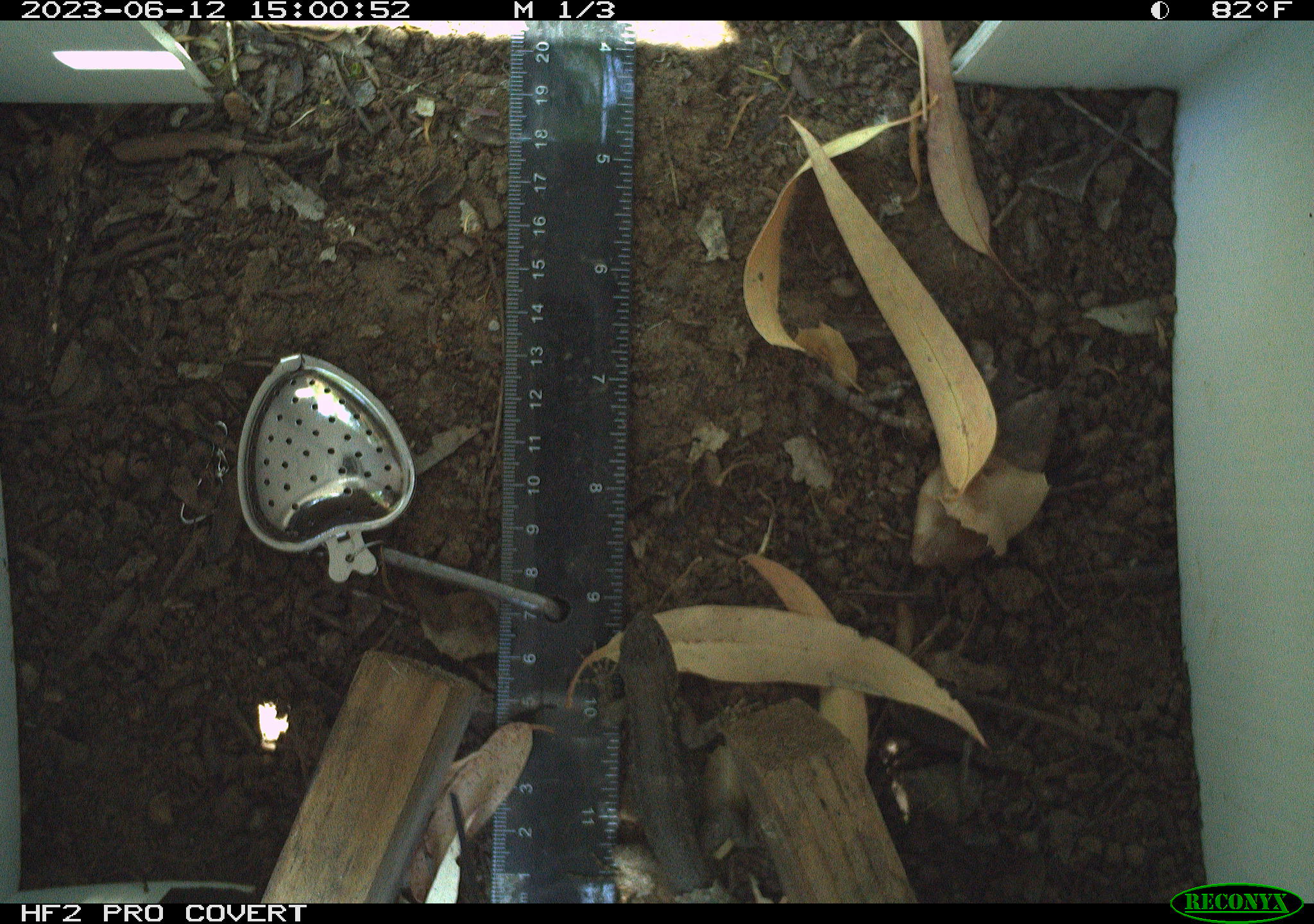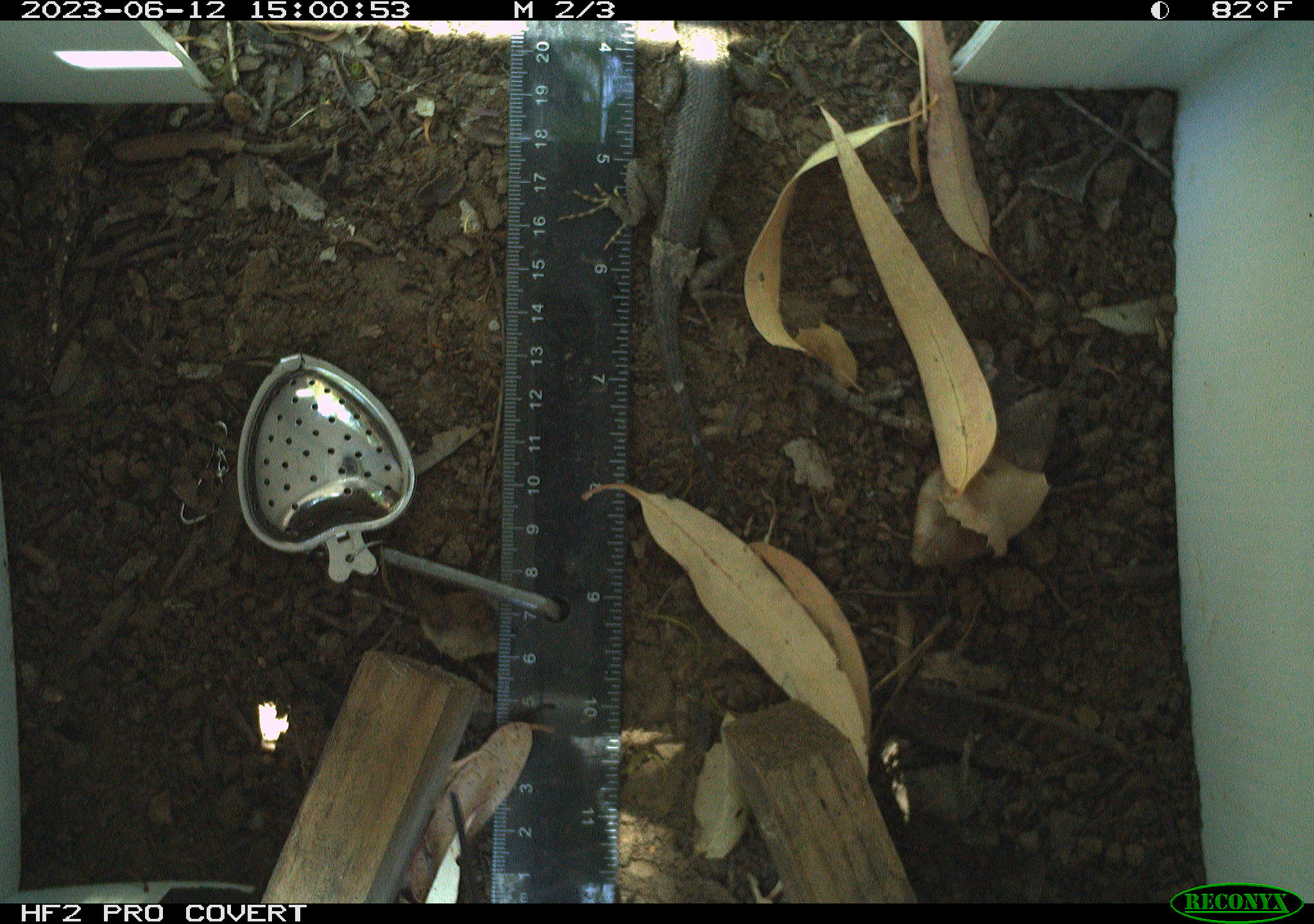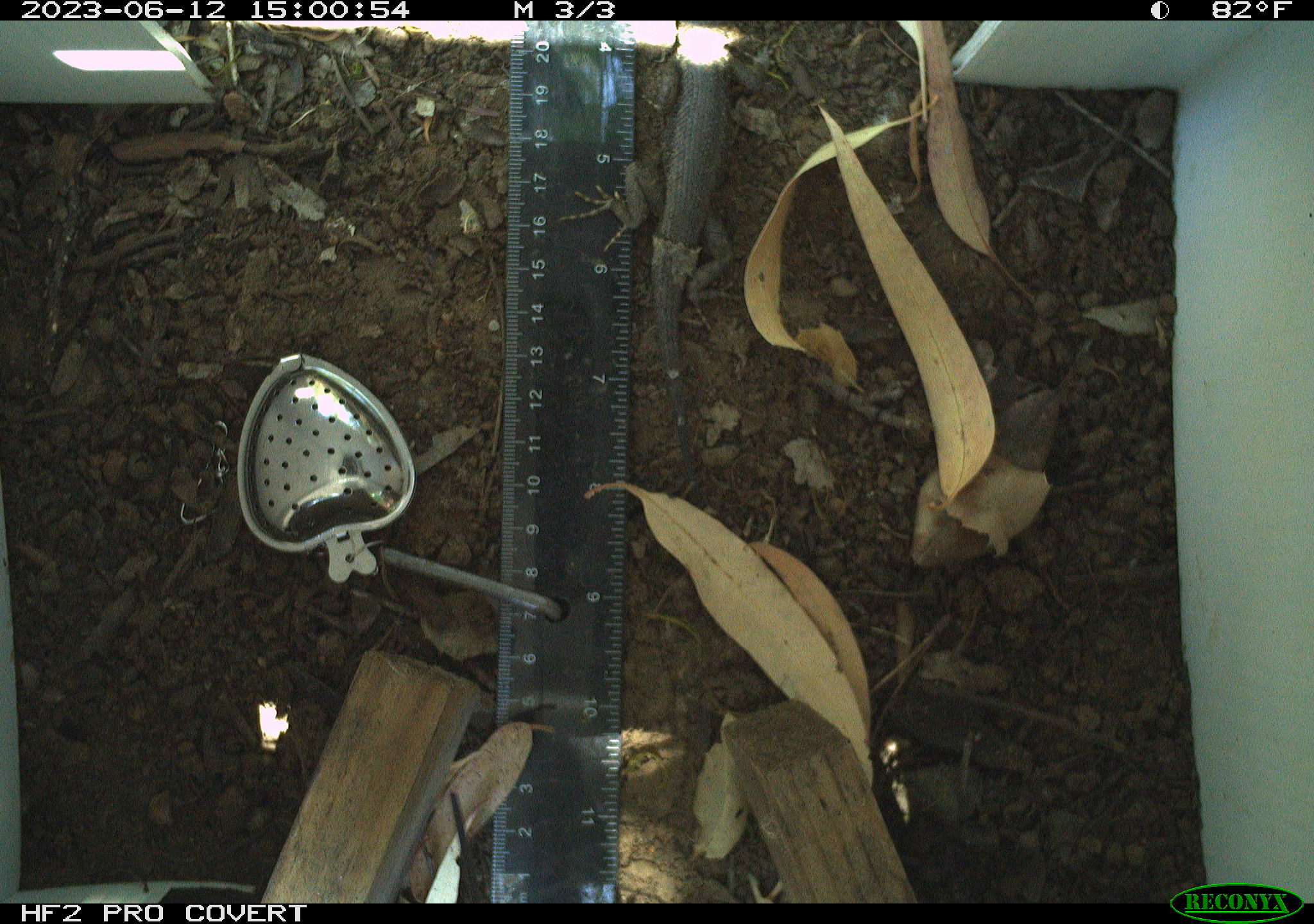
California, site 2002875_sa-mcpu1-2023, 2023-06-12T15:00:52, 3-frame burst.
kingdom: Animalia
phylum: Chordata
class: Reptilia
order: Squamata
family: Phrynosomatidae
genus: Sceloporus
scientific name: Sceloporus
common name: spiny lizards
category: sceloporus species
Sceloporus species (spiny lizards) (Sceloporus).